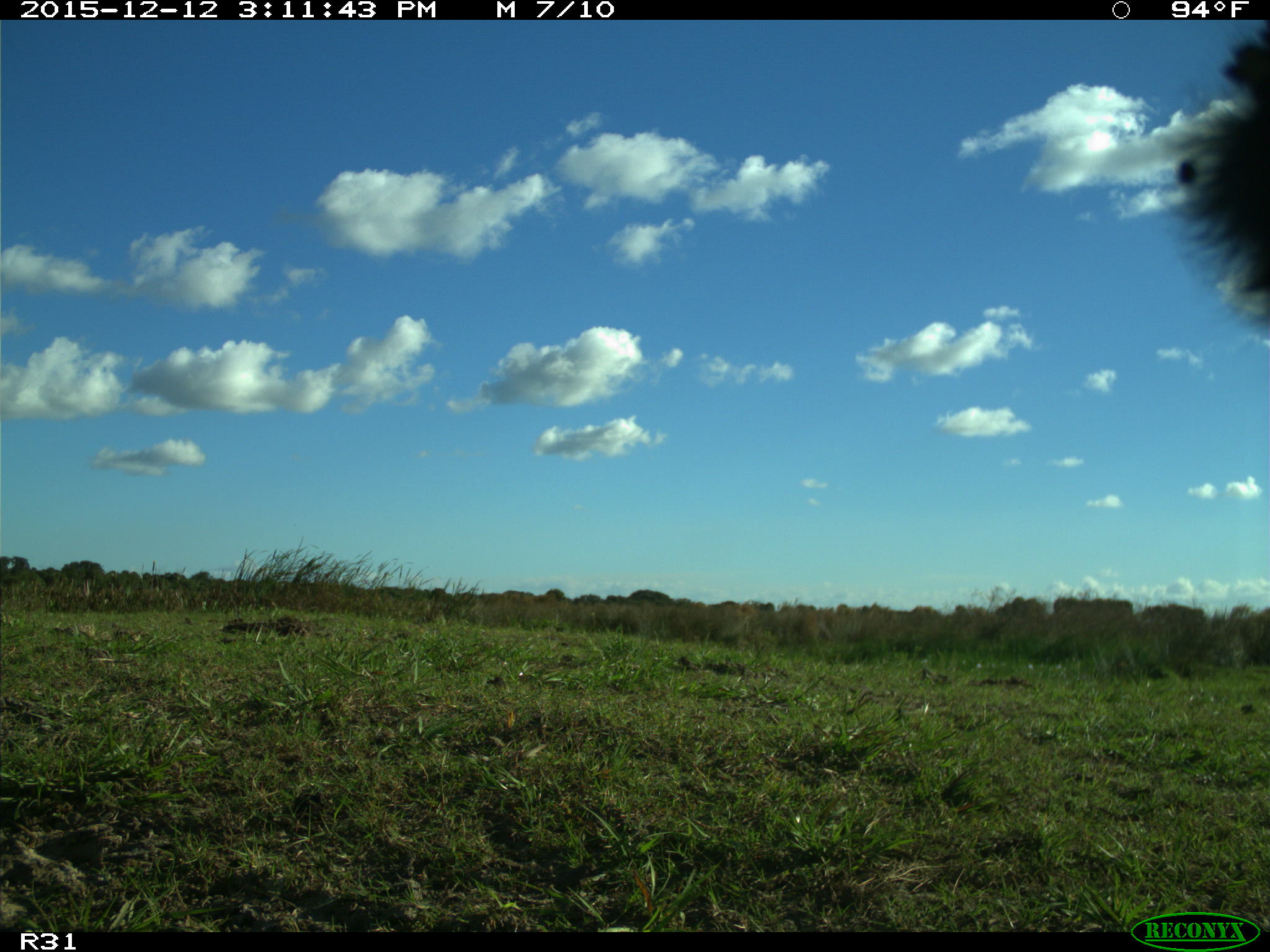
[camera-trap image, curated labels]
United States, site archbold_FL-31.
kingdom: Animalia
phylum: Chordata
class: Mammalia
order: Artiodactyla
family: Bovidae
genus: Bos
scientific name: Bos taurus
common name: domestic cow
Bos taurus (domestic cow).